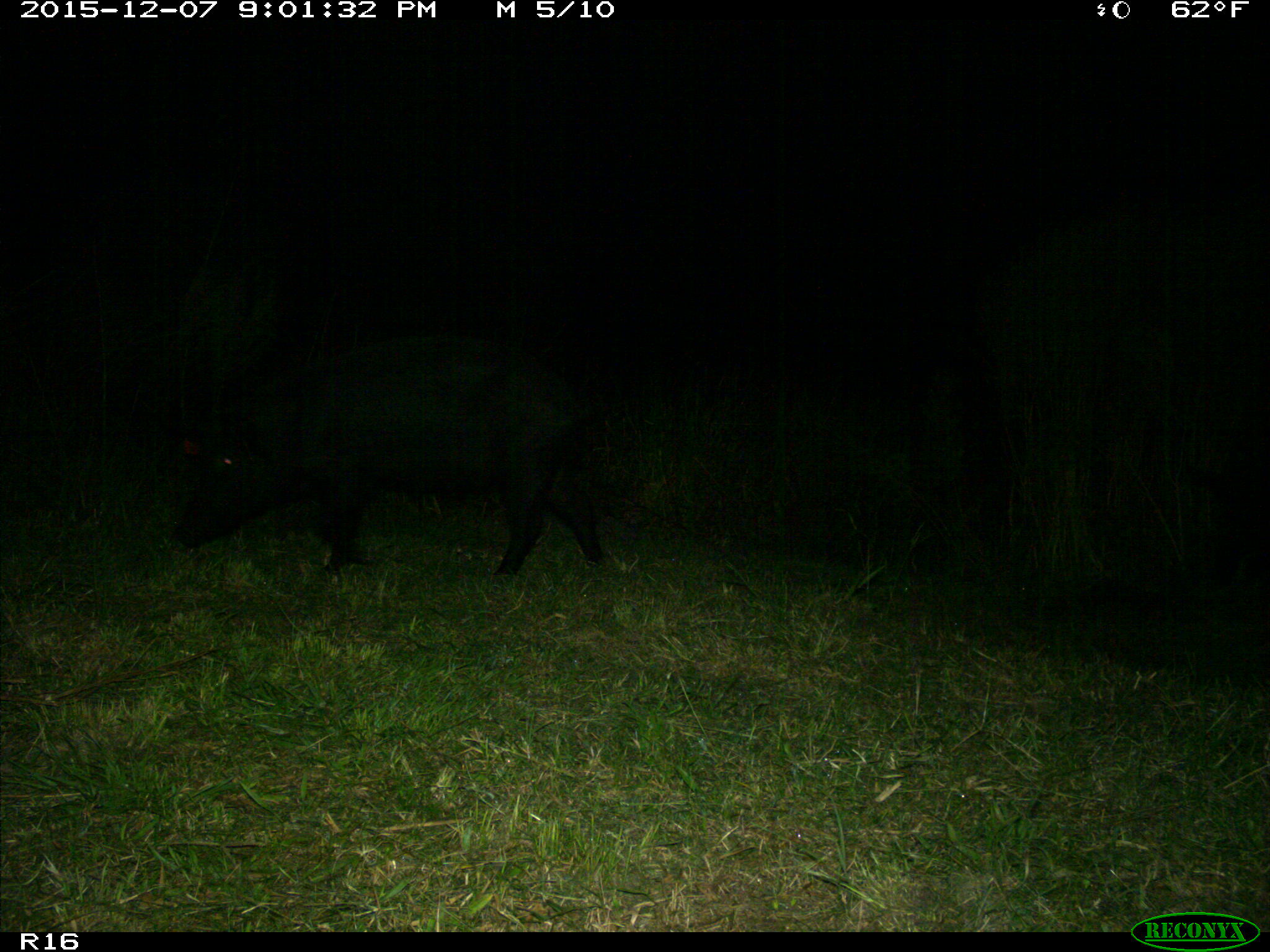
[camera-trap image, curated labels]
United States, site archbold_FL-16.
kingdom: Animalia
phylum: Chordata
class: Mammalia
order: Artiodactyla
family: Suidae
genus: Sus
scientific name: Sus scrofa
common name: wild boar